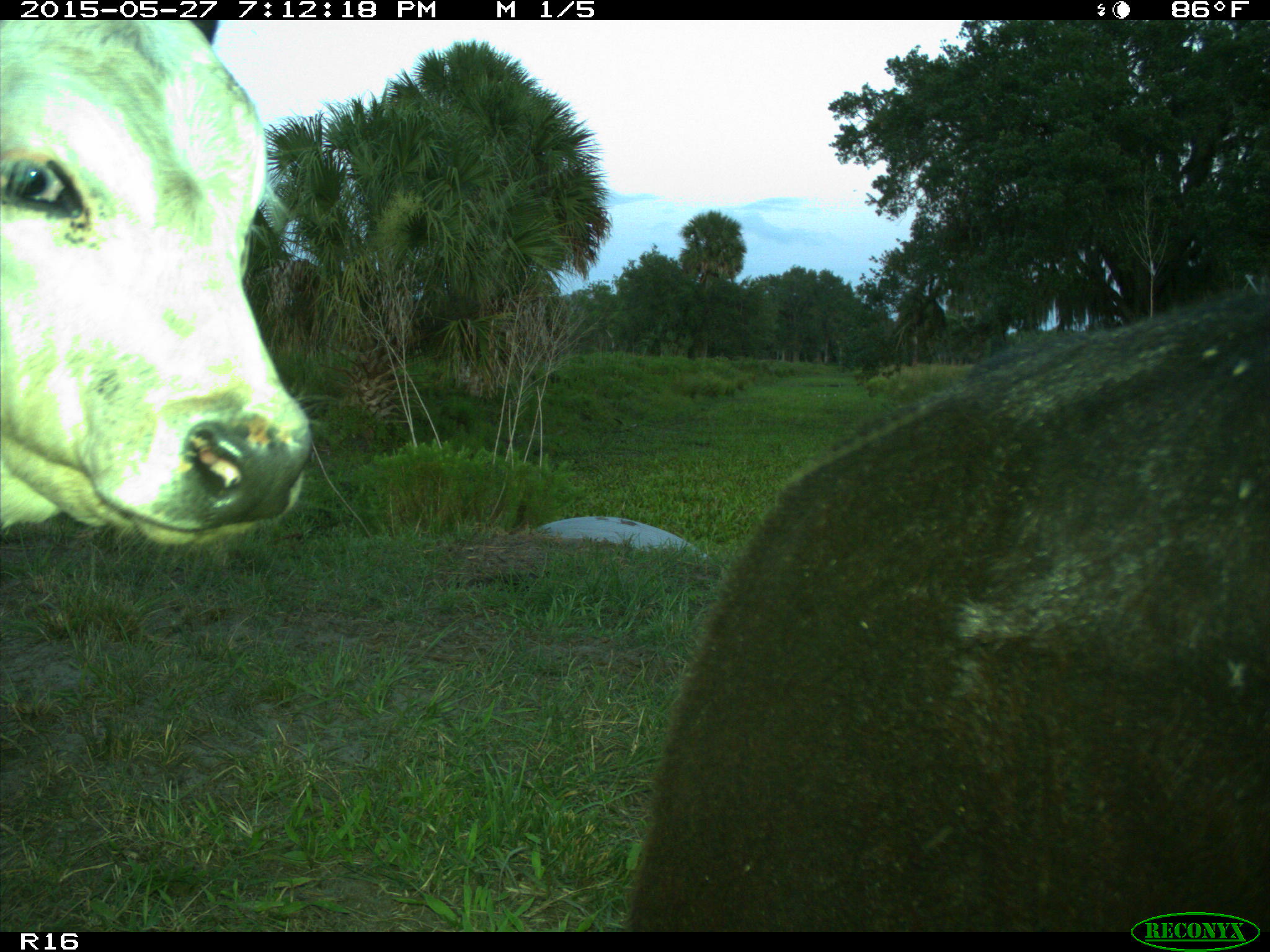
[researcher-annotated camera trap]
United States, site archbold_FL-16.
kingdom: Animalia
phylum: Chordata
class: Mammalia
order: Artiodactyla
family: Bovidae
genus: Bos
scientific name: Bos taurus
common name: domestic cow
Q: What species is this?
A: Bos taurus (domestic cow).